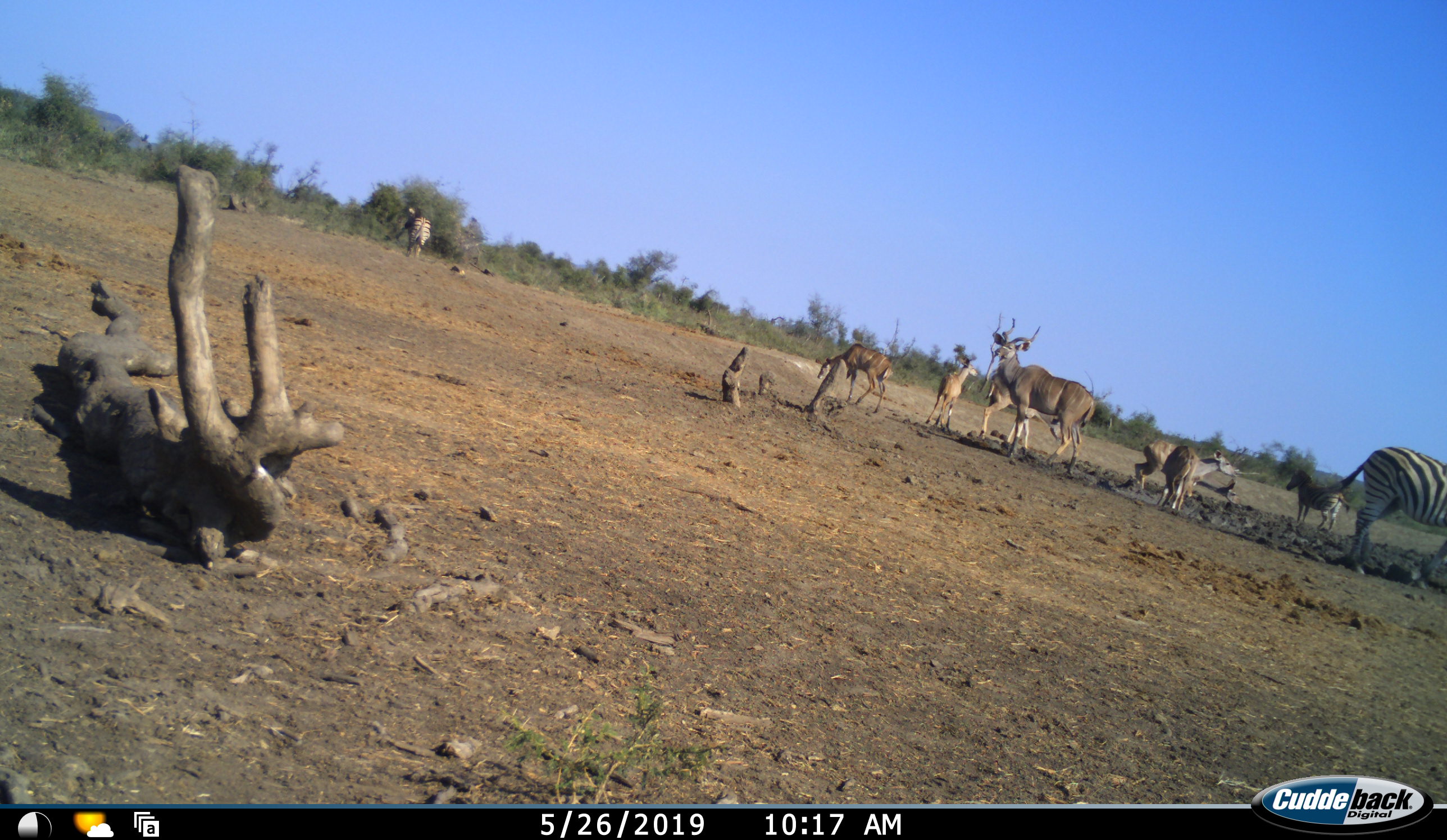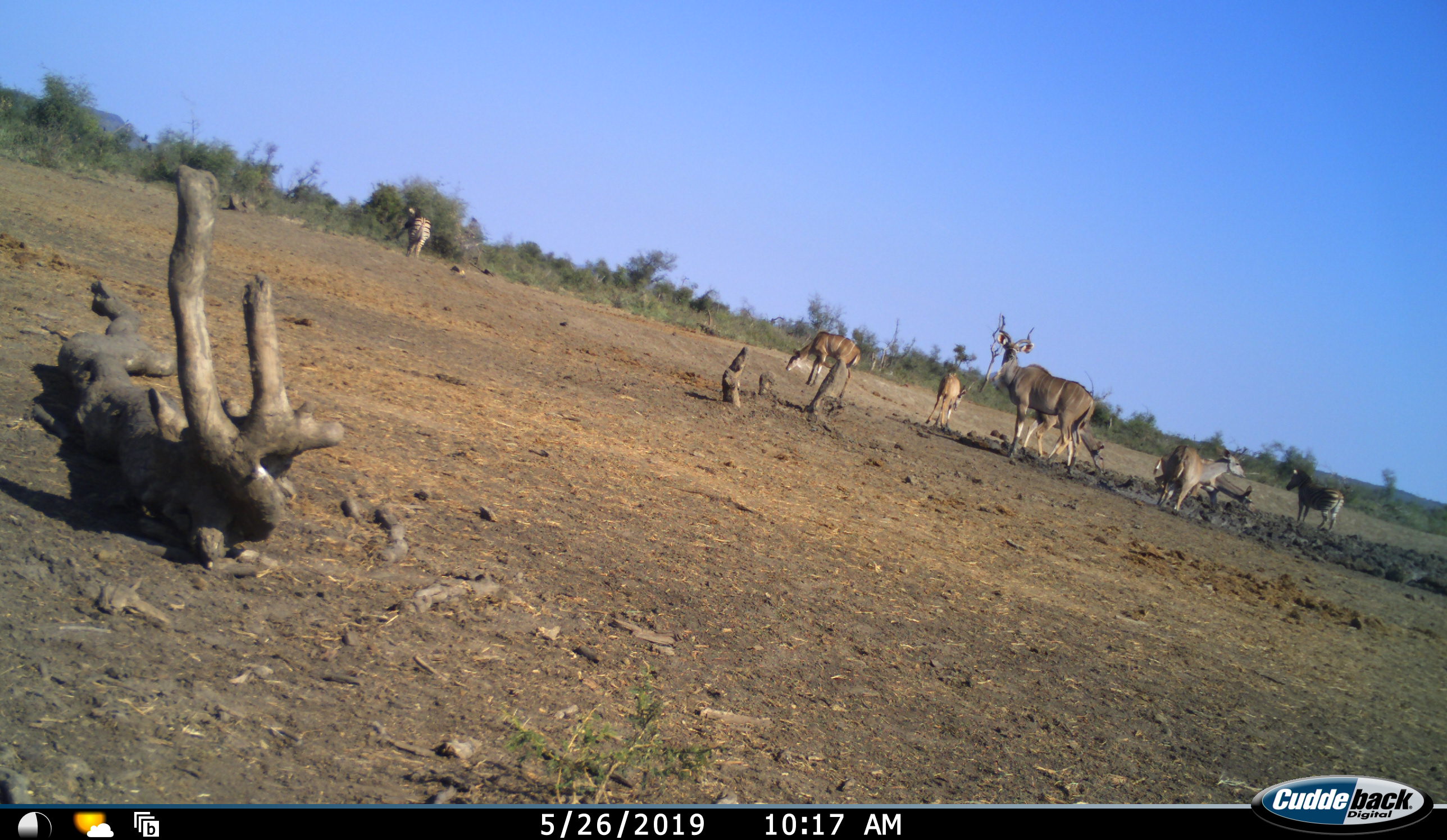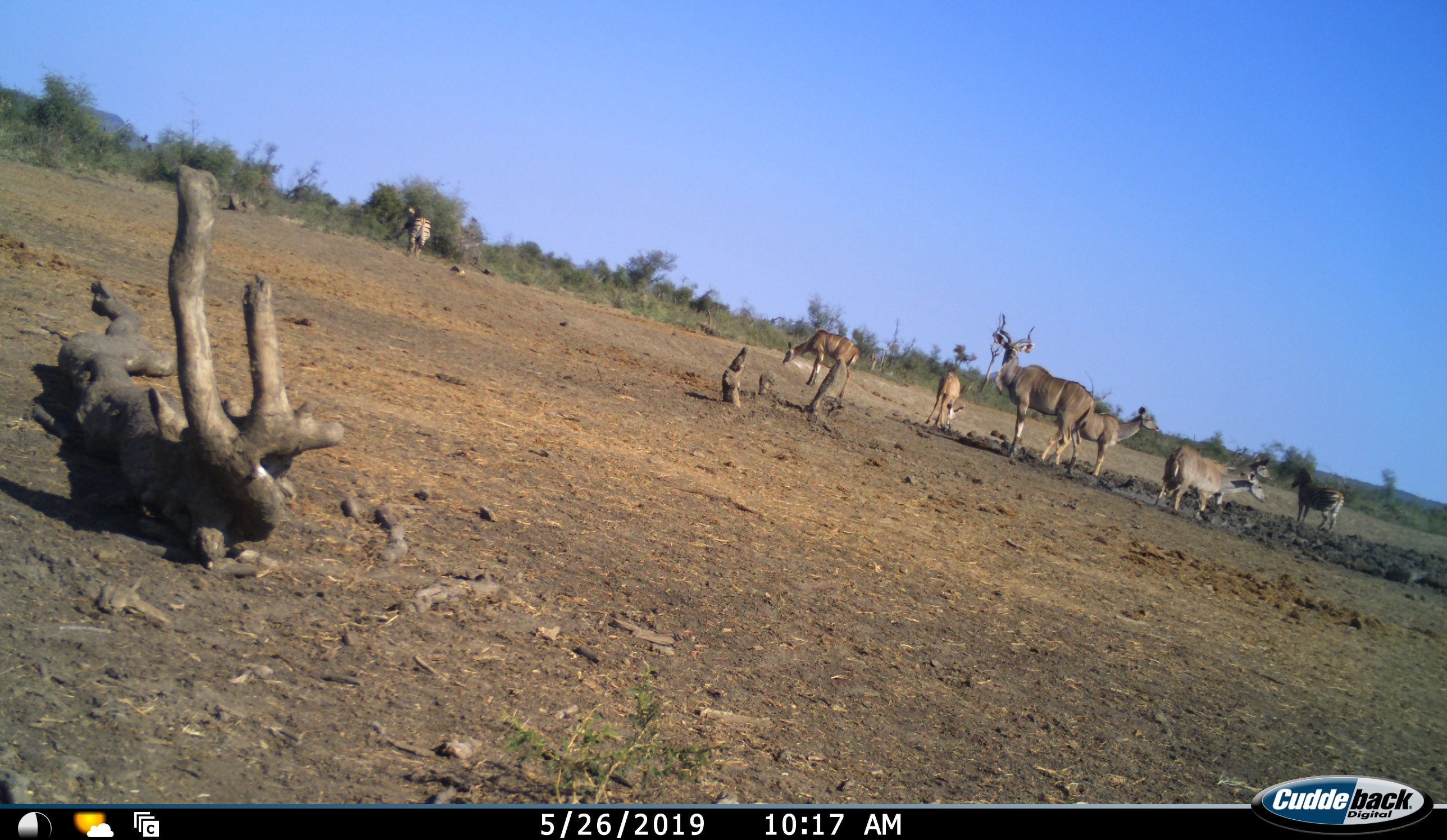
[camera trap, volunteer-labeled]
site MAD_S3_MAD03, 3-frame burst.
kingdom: Animalia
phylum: Chordata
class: Mammalia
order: Artiodactyla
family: Bovidae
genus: Tragelaphus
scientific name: Tragelaphus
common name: kudu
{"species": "kudu (Tragelaphus)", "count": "6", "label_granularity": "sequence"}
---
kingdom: Animalia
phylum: Chordata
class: Mammalia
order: Perissodactyla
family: Equidae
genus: Equus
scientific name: Equus quagga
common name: plains zebra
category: zebraplains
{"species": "zebraplains (plains zebra) (Equus quagga)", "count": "3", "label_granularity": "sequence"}